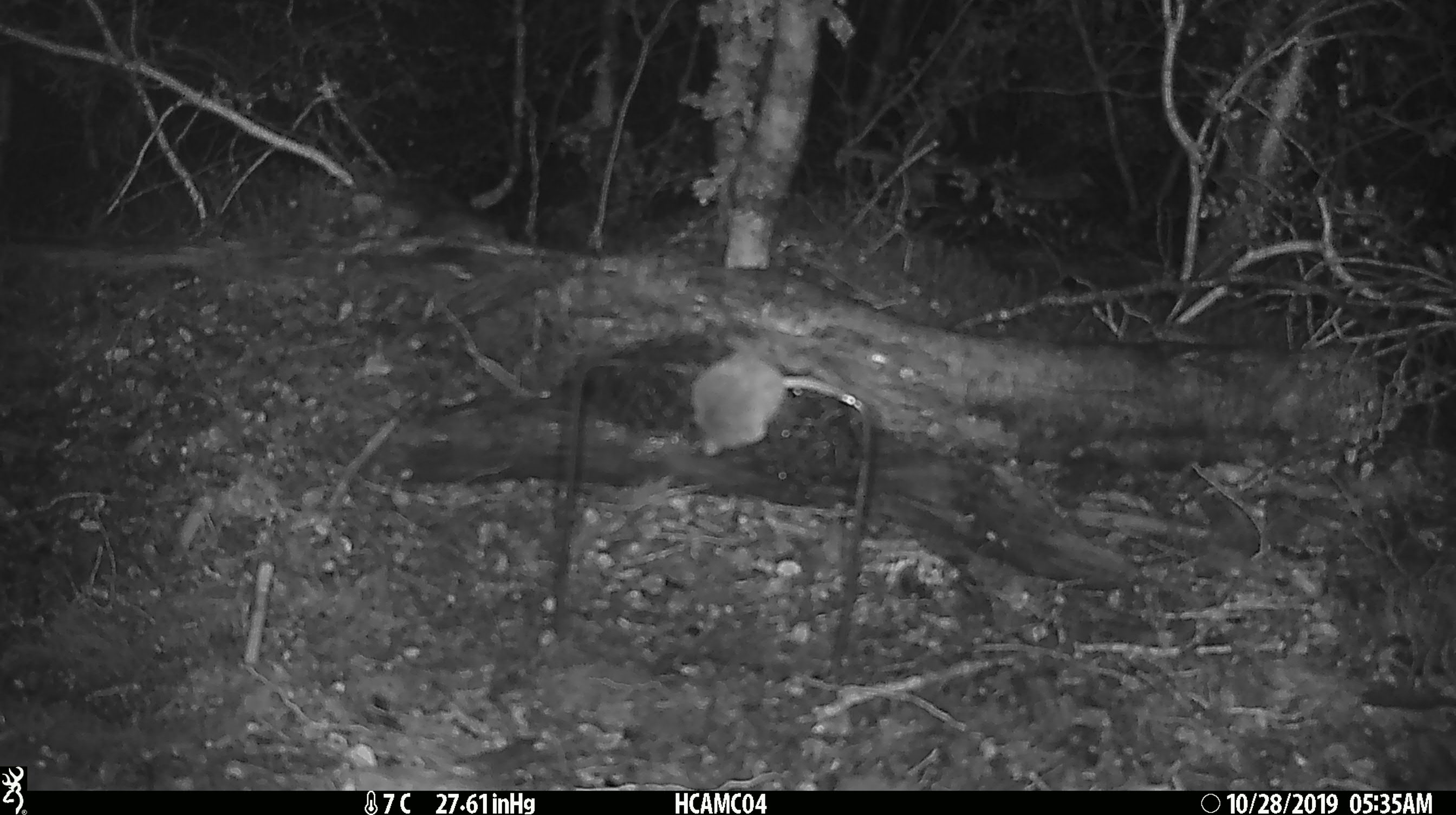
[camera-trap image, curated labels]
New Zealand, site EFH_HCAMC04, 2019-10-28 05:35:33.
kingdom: Animalia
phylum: Chordata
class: Mammalia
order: Rodentia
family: Muridae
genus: Mus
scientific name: Mus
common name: mouse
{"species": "mouse (Mus)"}